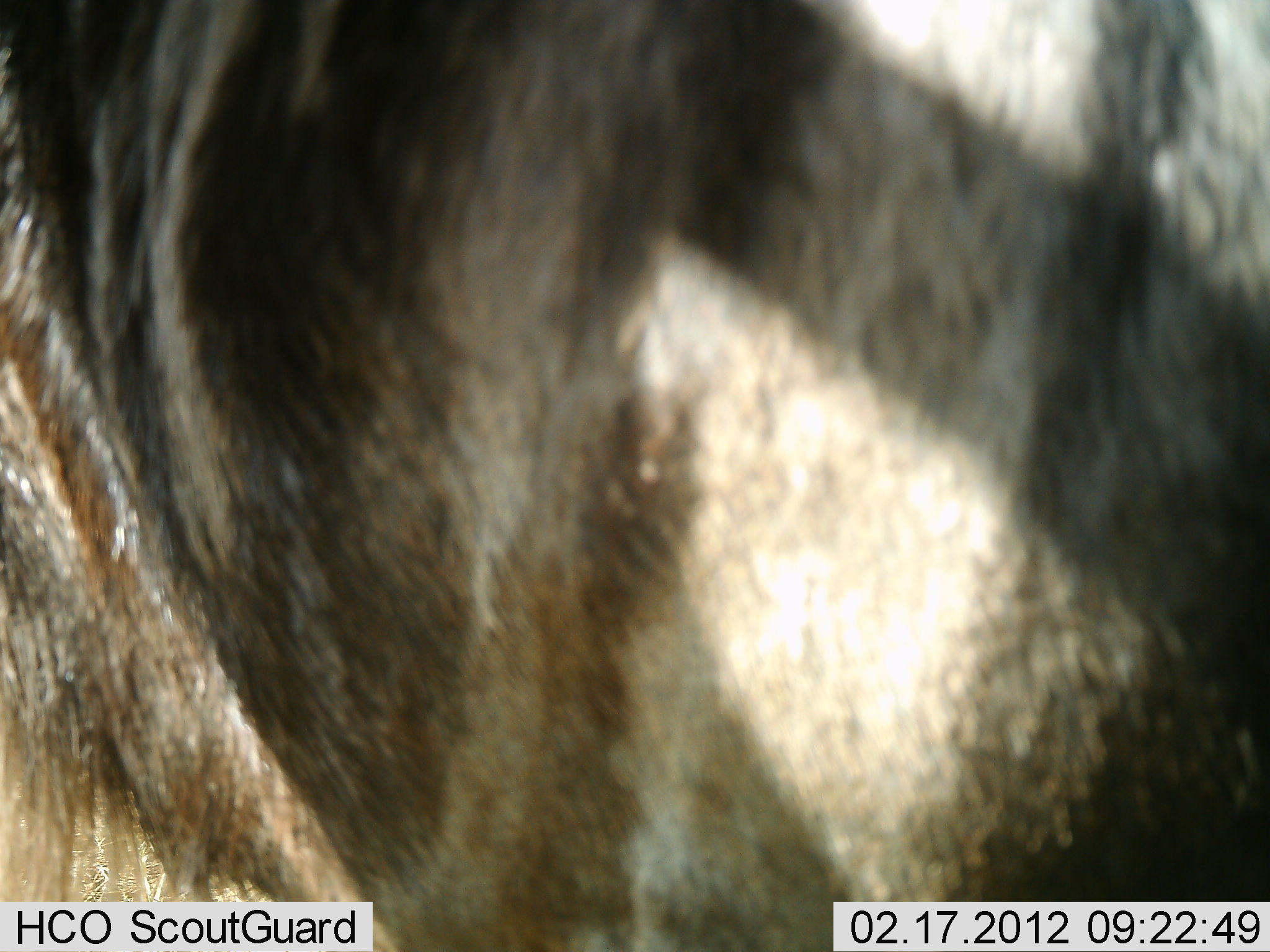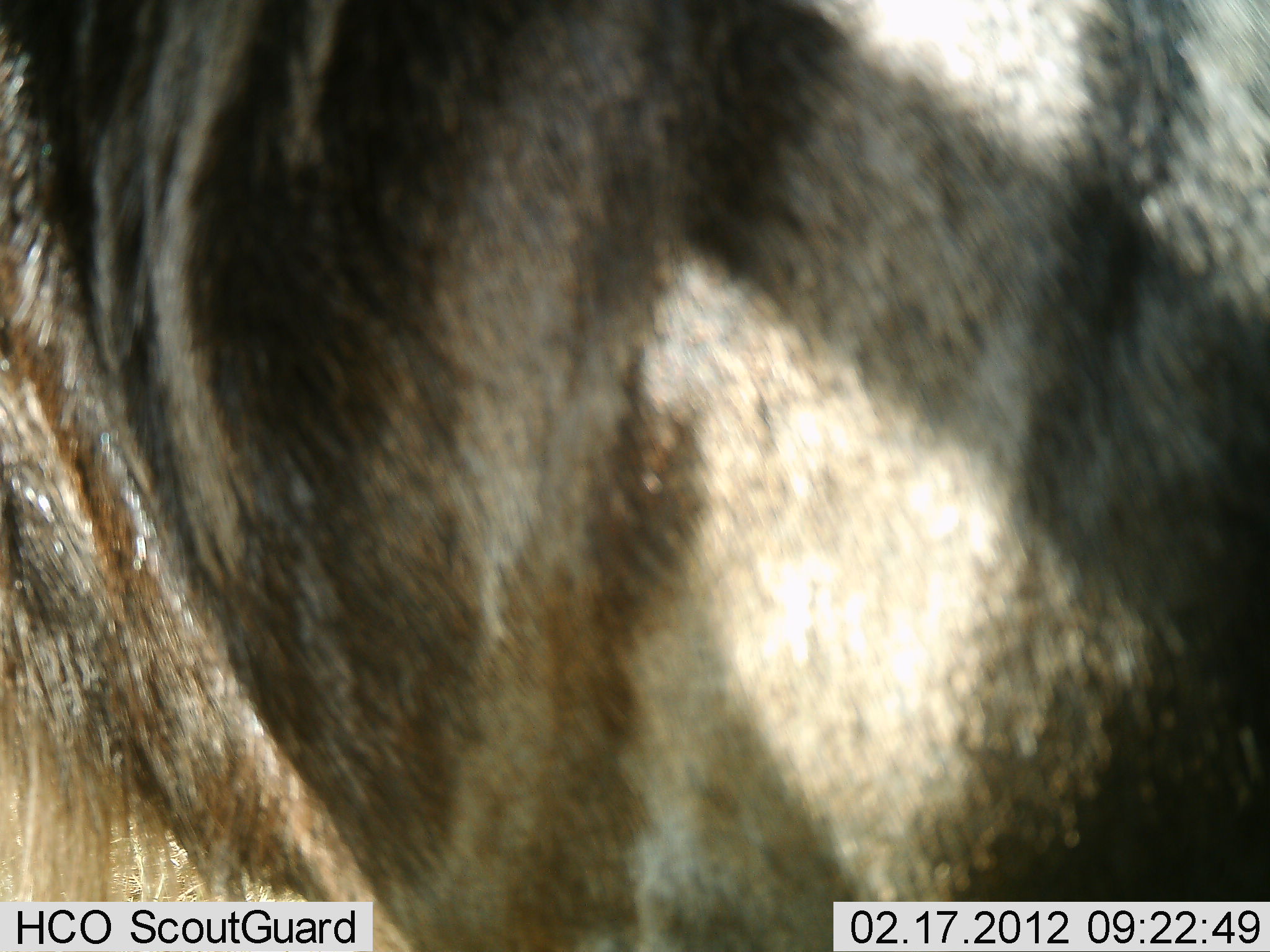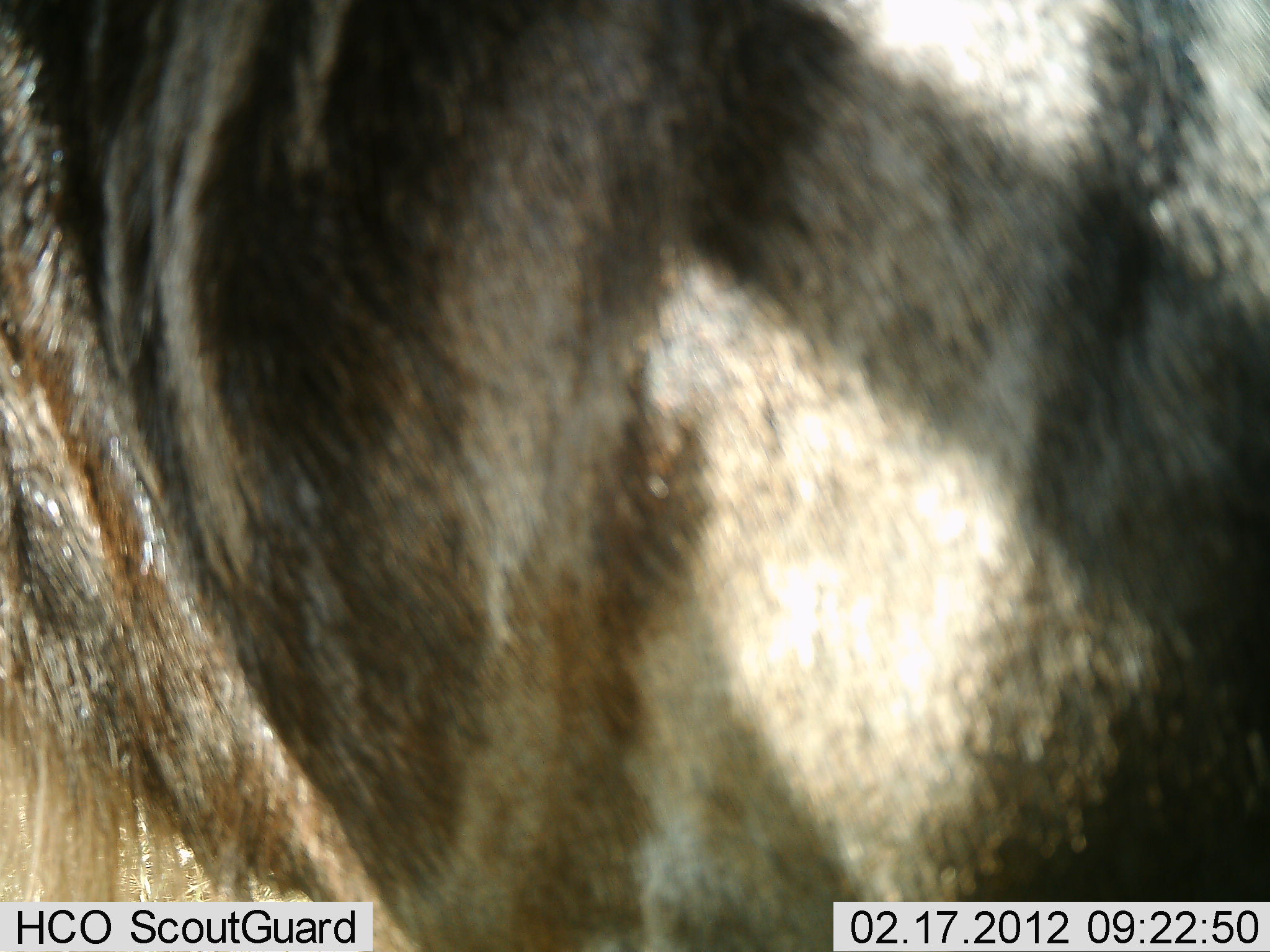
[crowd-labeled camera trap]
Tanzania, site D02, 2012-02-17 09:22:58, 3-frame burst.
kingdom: Animalia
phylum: Chordata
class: Mammalia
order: Artiodactyla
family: Bovidae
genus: Connochaetes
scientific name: Connochaetes taurinus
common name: blue wildebeest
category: wildebeest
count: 1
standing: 100%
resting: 0%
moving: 0%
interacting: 0%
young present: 0%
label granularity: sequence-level